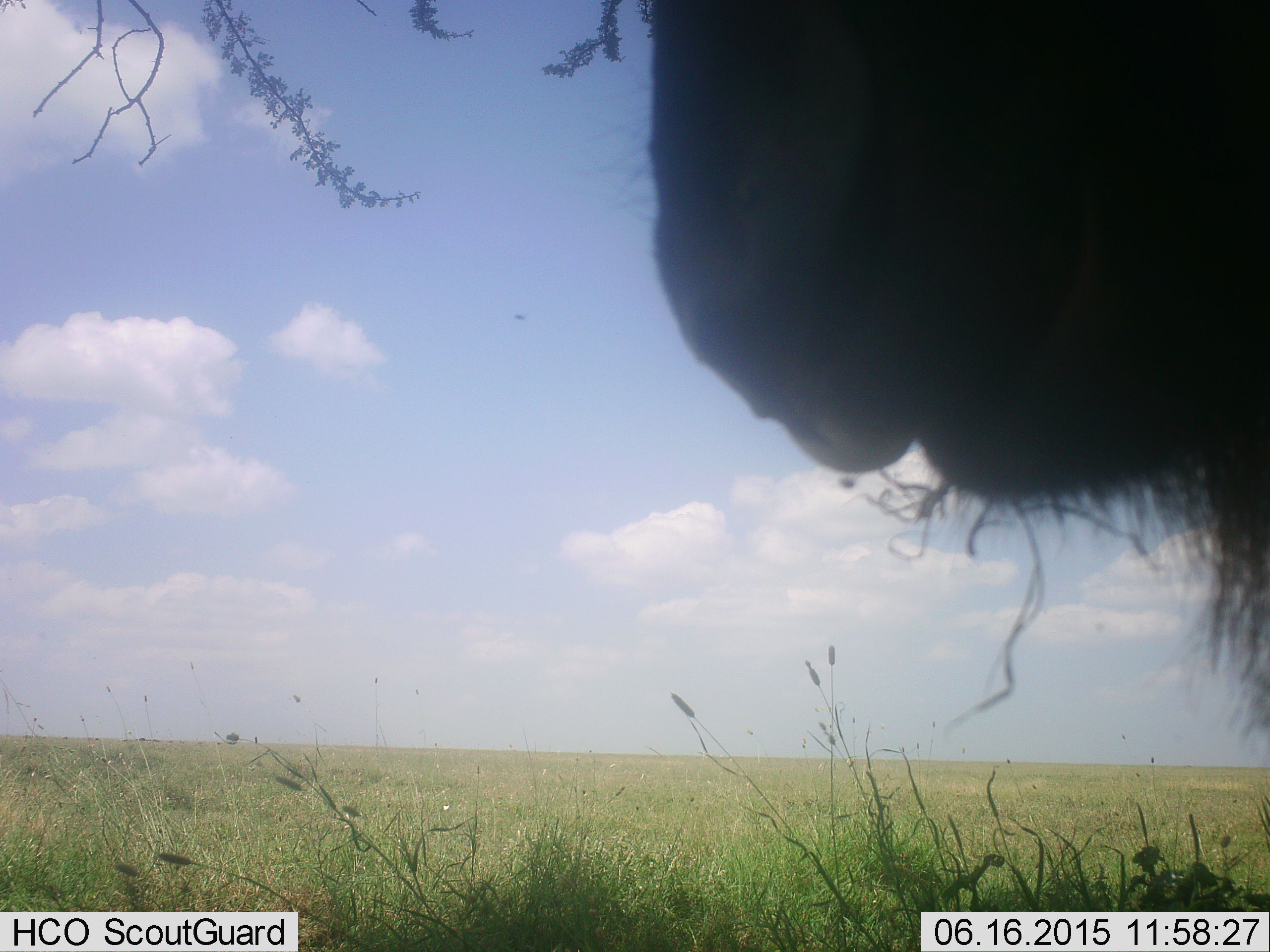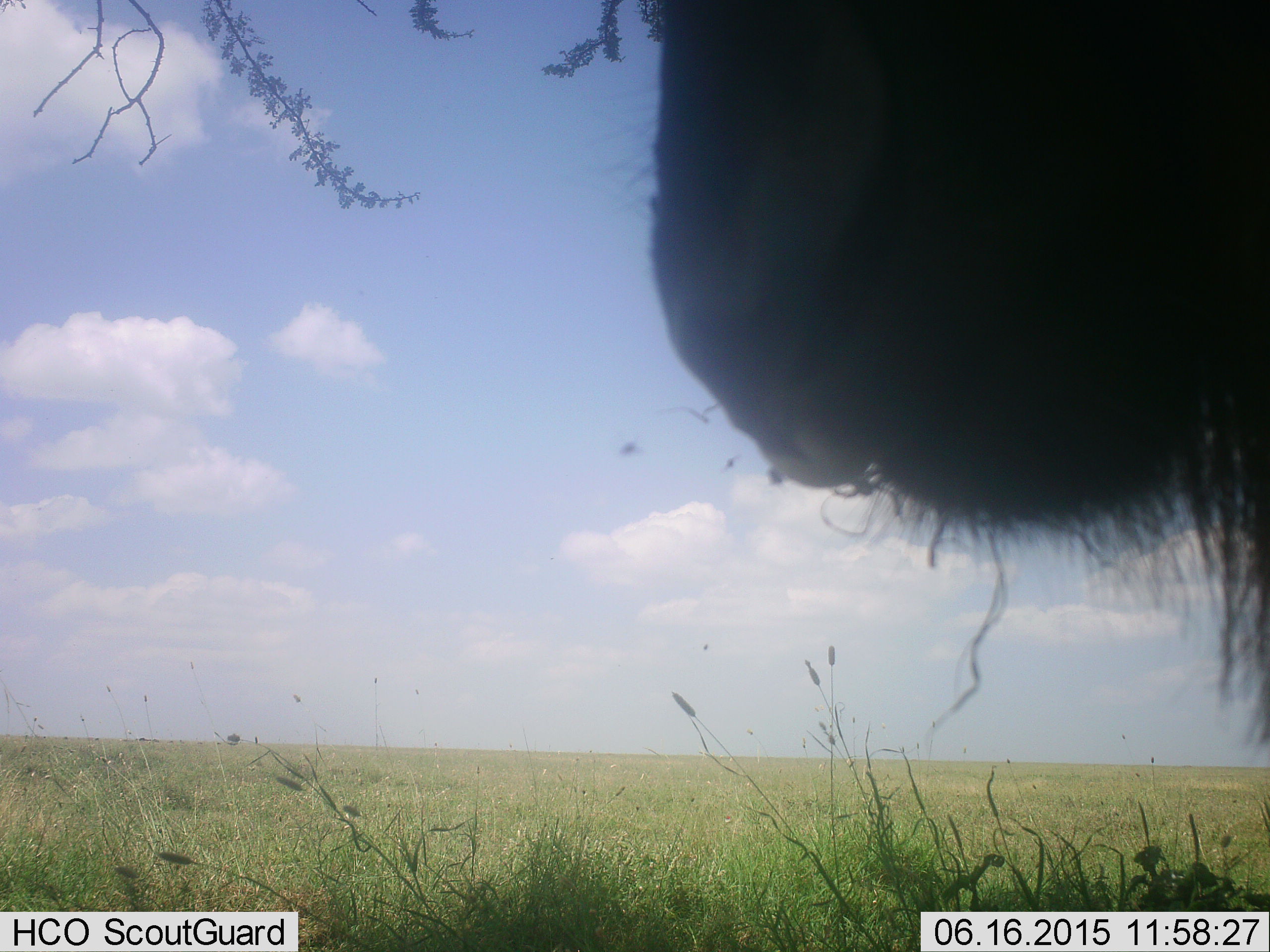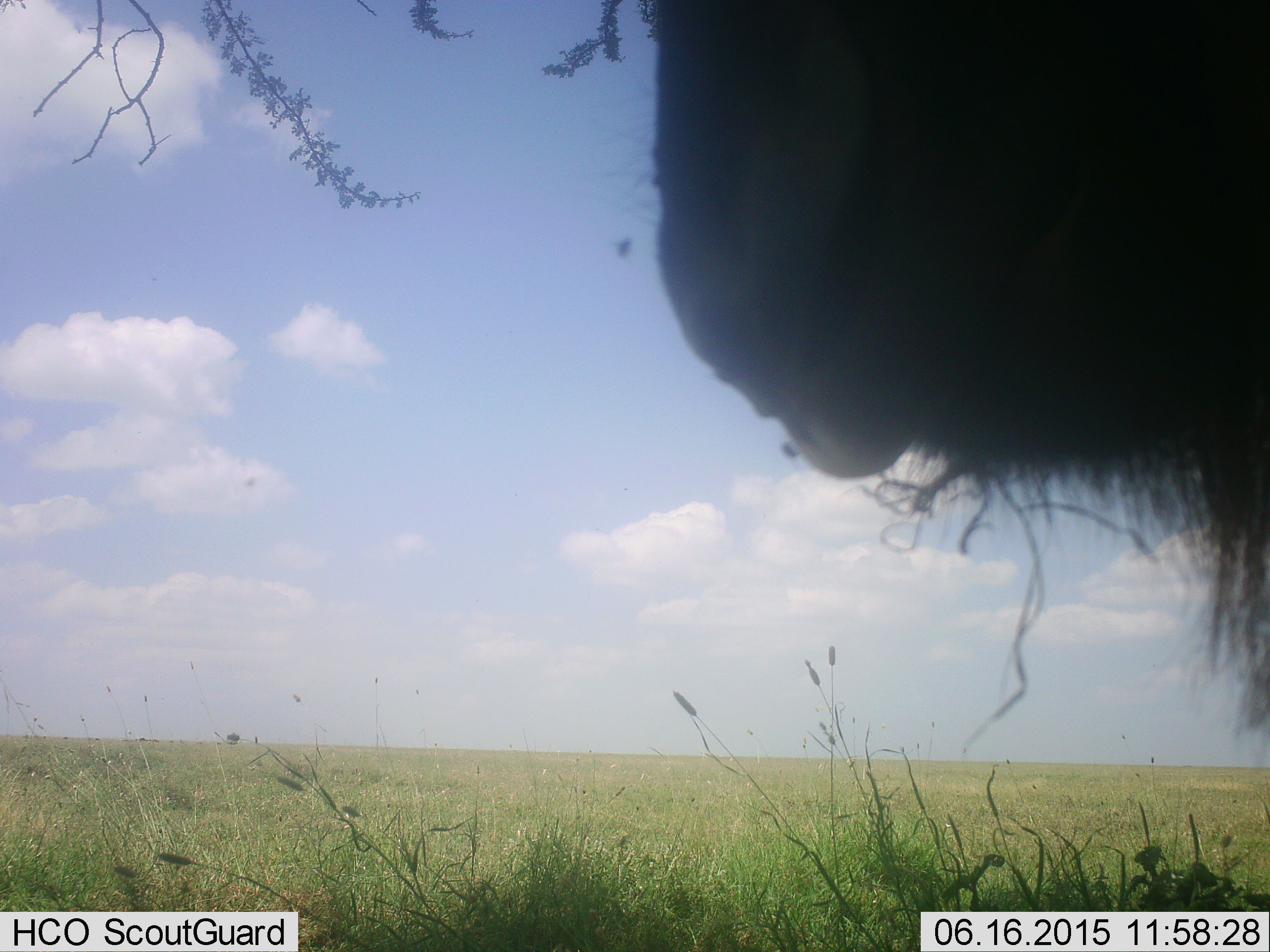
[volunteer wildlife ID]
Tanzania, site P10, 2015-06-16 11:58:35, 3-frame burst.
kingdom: Animalia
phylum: Chordata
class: Mammalia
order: Artiodactyla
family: Bovidae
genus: Connochaetes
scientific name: Connochaetes taurinus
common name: blue wildebeest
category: wildebeest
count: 1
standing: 90%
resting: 0%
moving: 0%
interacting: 0%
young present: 0%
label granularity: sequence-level